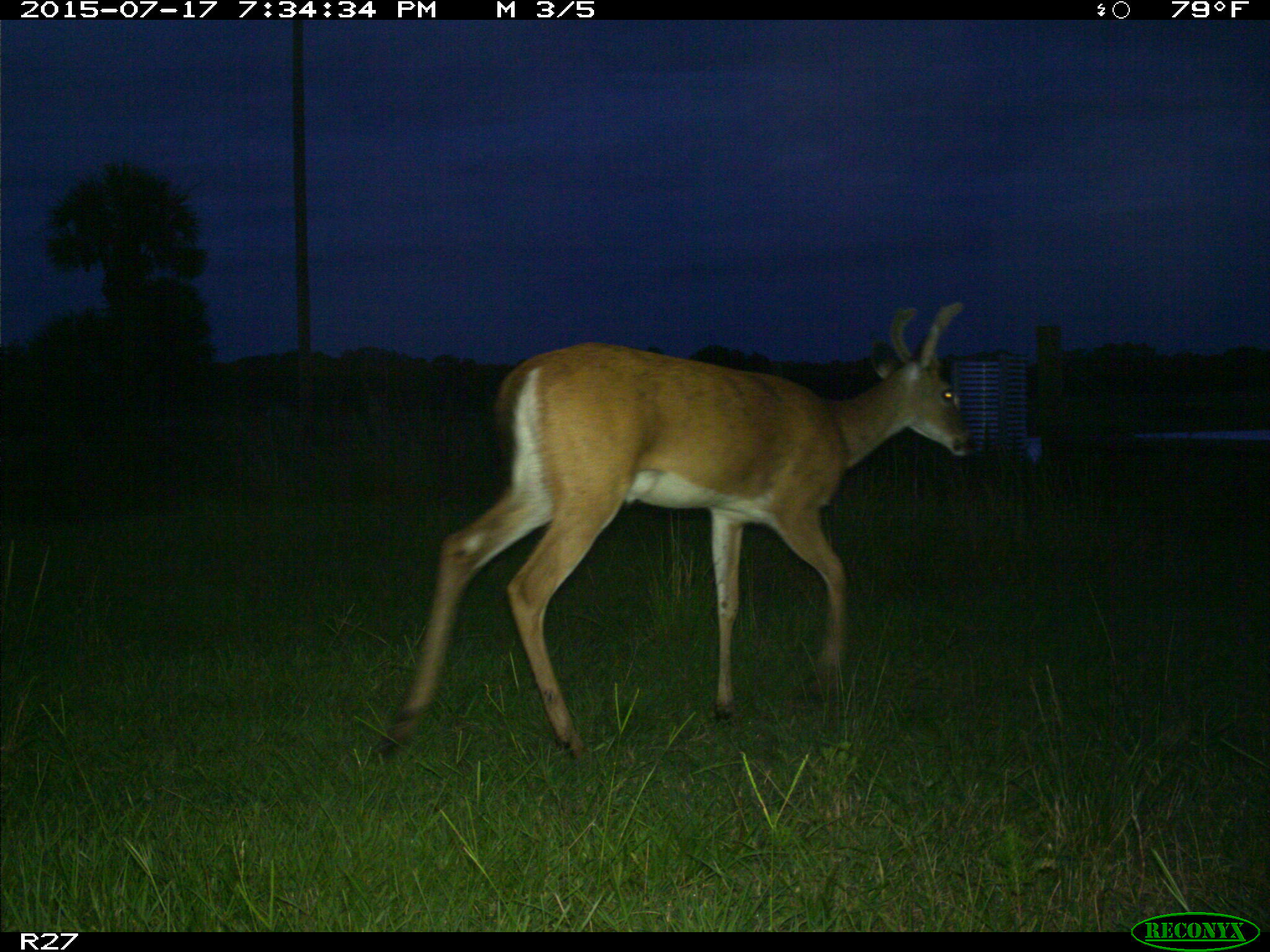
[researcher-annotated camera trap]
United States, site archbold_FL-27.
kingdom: Animalia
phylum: Chordata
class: Mammalia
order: Artiodactyla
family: Cervidae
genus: Odocoileus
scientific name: Odocoileus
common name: deer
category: unidentified deer